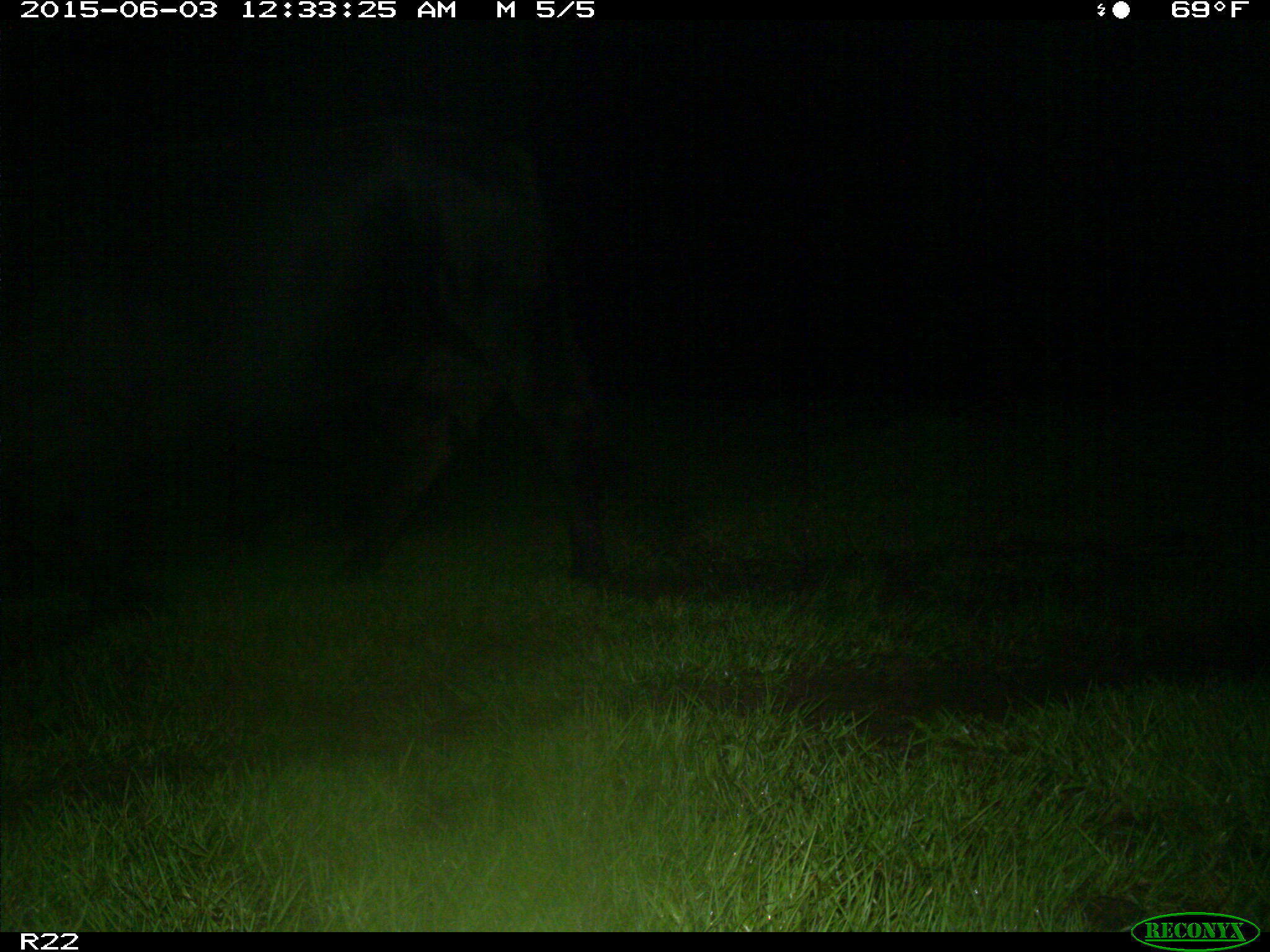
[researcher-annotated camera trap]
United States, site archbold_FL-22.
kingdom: Animalia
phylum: Chordata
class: Mammalia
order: Artiodactyla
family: Bovidae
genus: Bos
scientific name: Bos taurus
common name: domestic cow